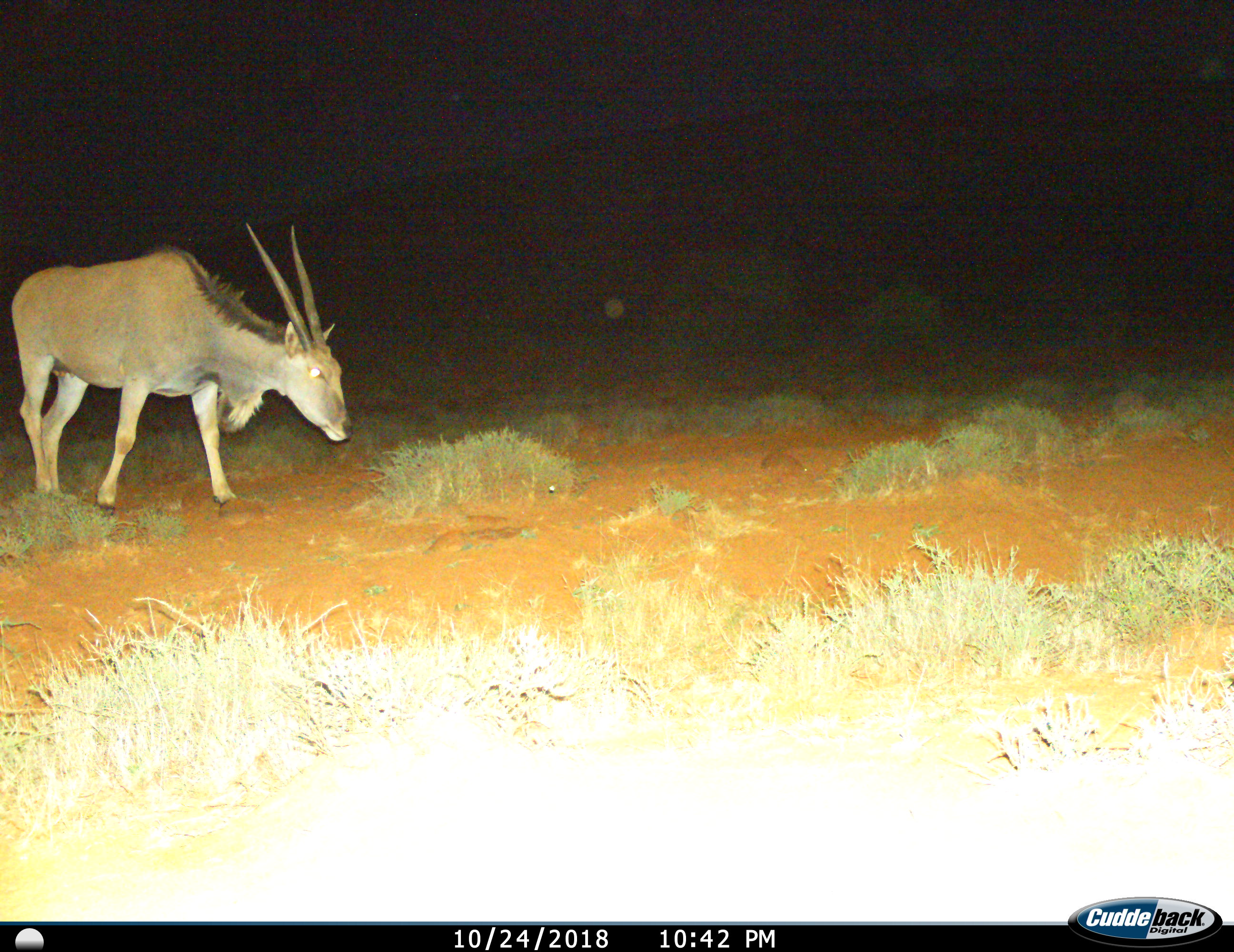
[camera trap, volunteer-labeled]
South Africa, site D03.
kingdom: Animalia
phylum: Chordata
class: Mammalia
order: Artiodactyla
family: Bovidae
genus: Tragelaphus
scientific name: Tragelaphus oryx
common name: eland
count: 1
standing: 20%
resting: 0%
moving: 90%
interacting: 0%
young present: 0%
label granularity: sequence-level